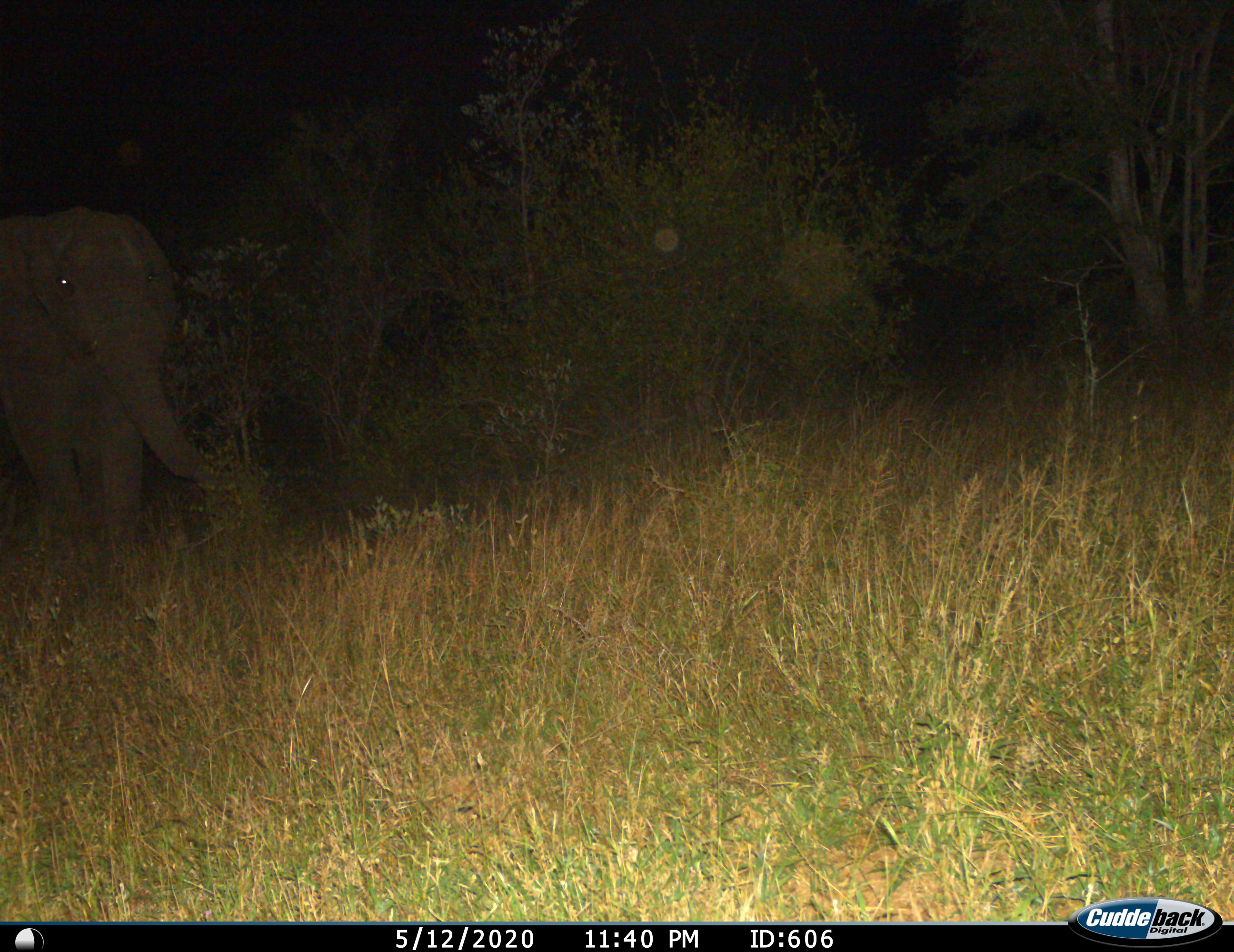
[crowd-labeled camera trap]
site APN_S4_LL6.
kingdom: Animalia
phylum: Chordata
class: Mammalia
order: Proboscidea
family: Elephantidae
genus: Loxodonta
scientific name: Loxodonta africana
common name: african bush elephant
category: elephant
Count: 1.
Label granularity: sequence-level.